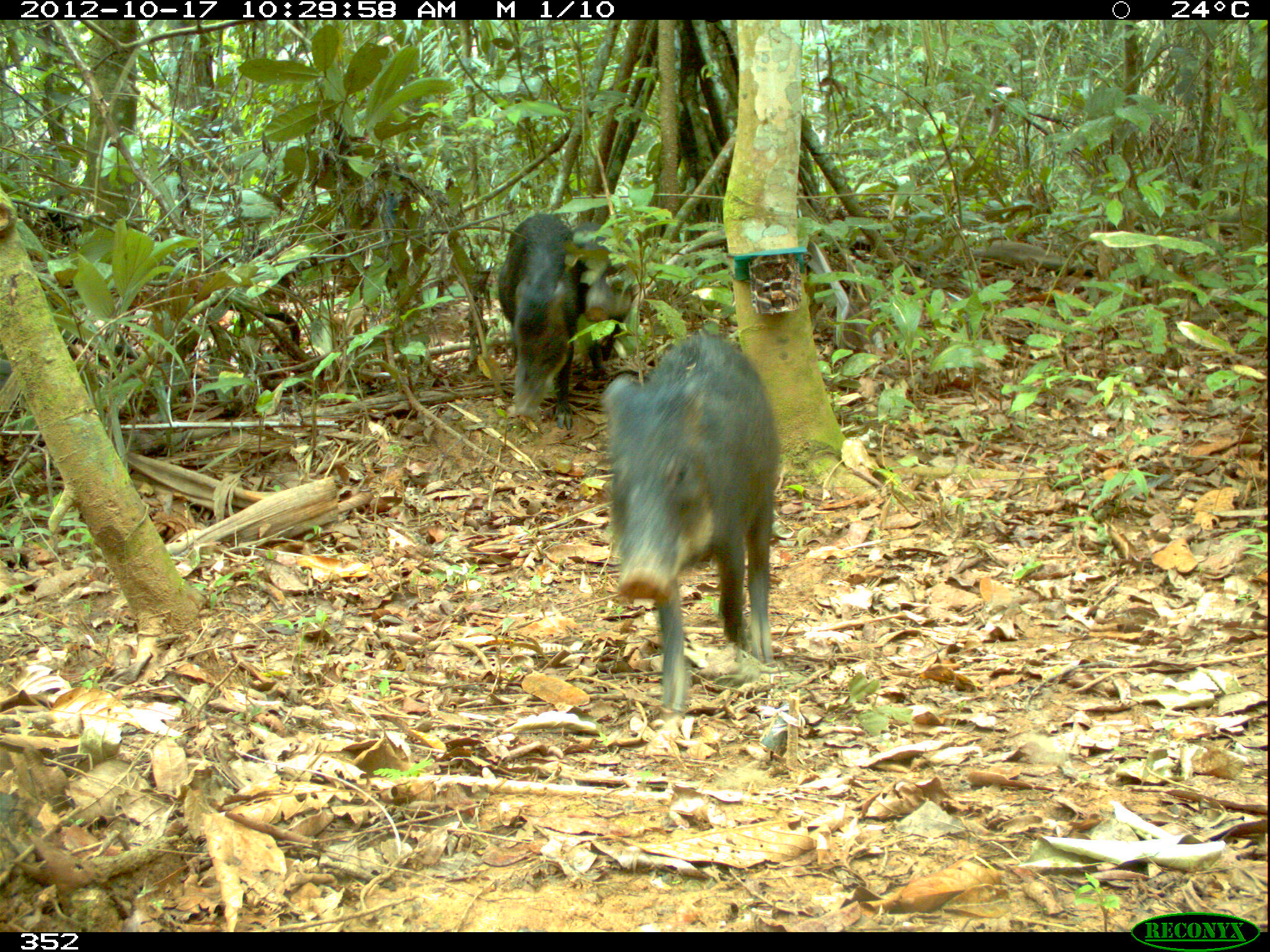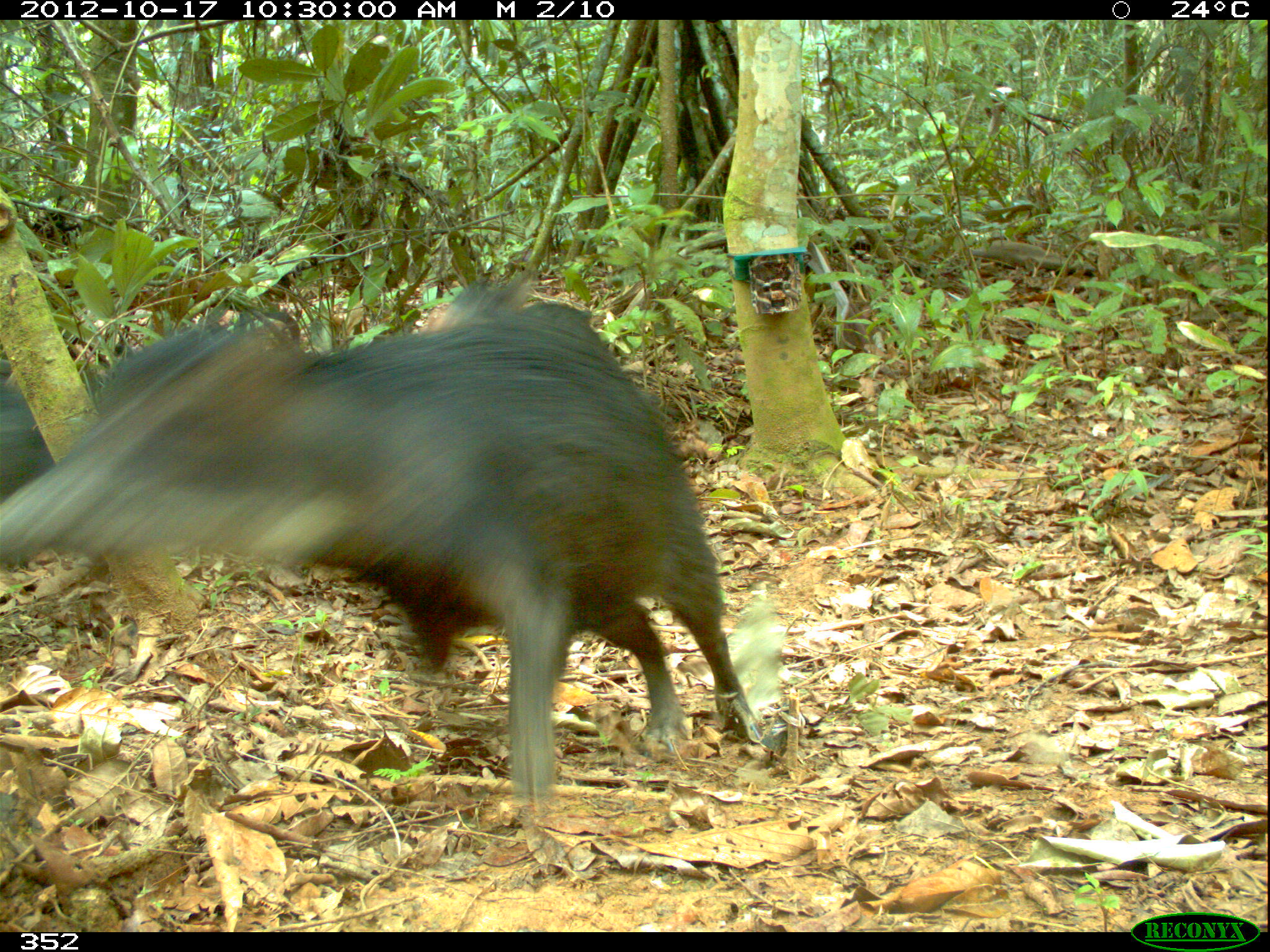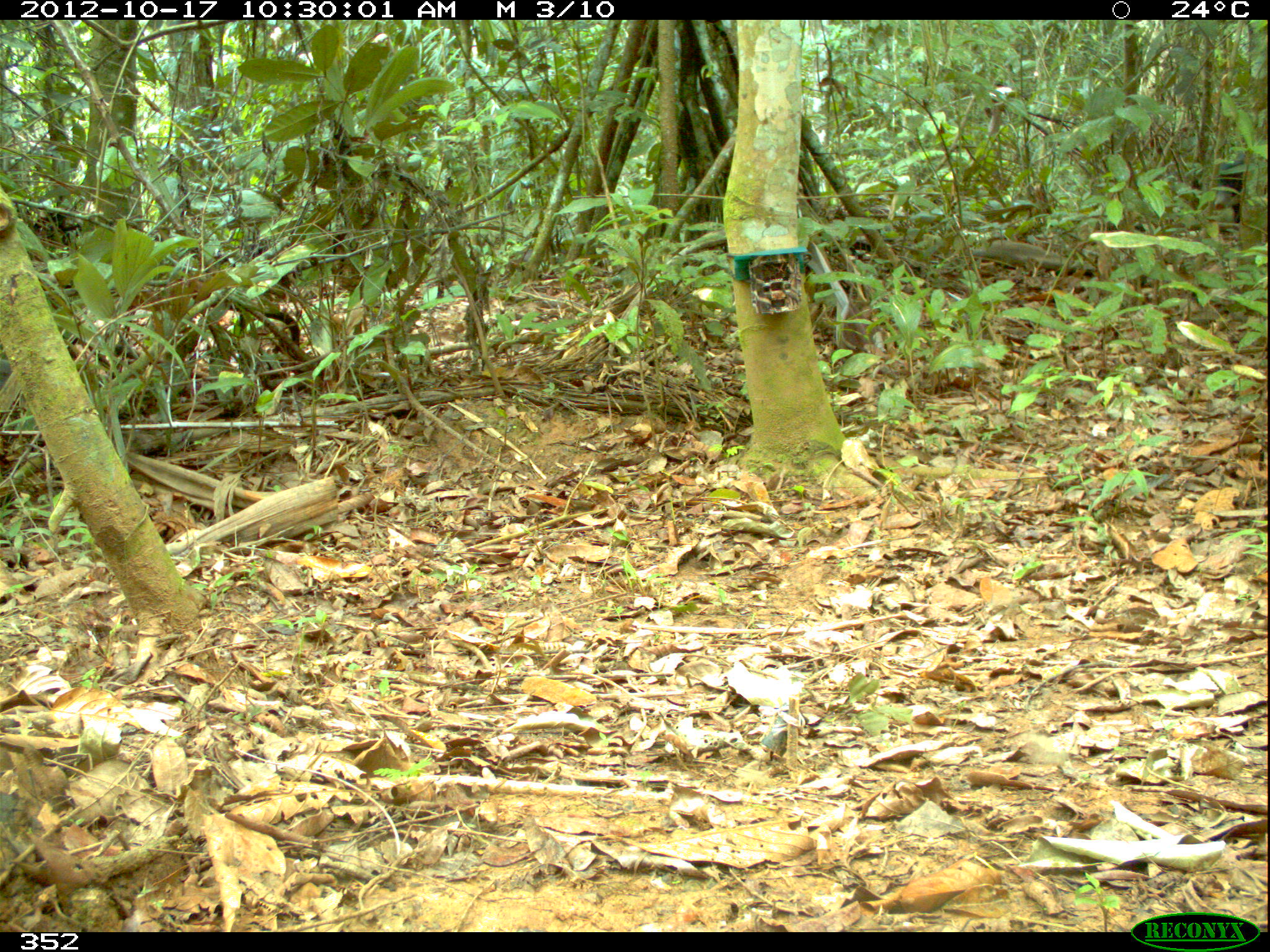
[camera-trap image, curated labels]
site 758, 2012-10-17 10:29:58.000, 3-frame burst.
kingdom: Animalia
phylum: Chordata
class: Mammalia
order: Artiodactyla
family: Tayassuidae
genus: Tayassu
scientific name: Tayassu pecari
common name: white-lipped peccary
Tayassu pecari (white-lipped peccary).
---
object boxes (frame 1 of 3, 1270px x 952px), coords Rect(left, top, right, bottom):
tayassu pecari: Rect(600, 331, 783, 721); Rect(496, 213, 585, 430); Rect(572, 220, 637, 378)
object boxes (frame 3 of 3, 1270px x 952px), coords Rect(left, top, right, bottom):
tayassu pecari: Rect(1212, 152, 1247, 224)